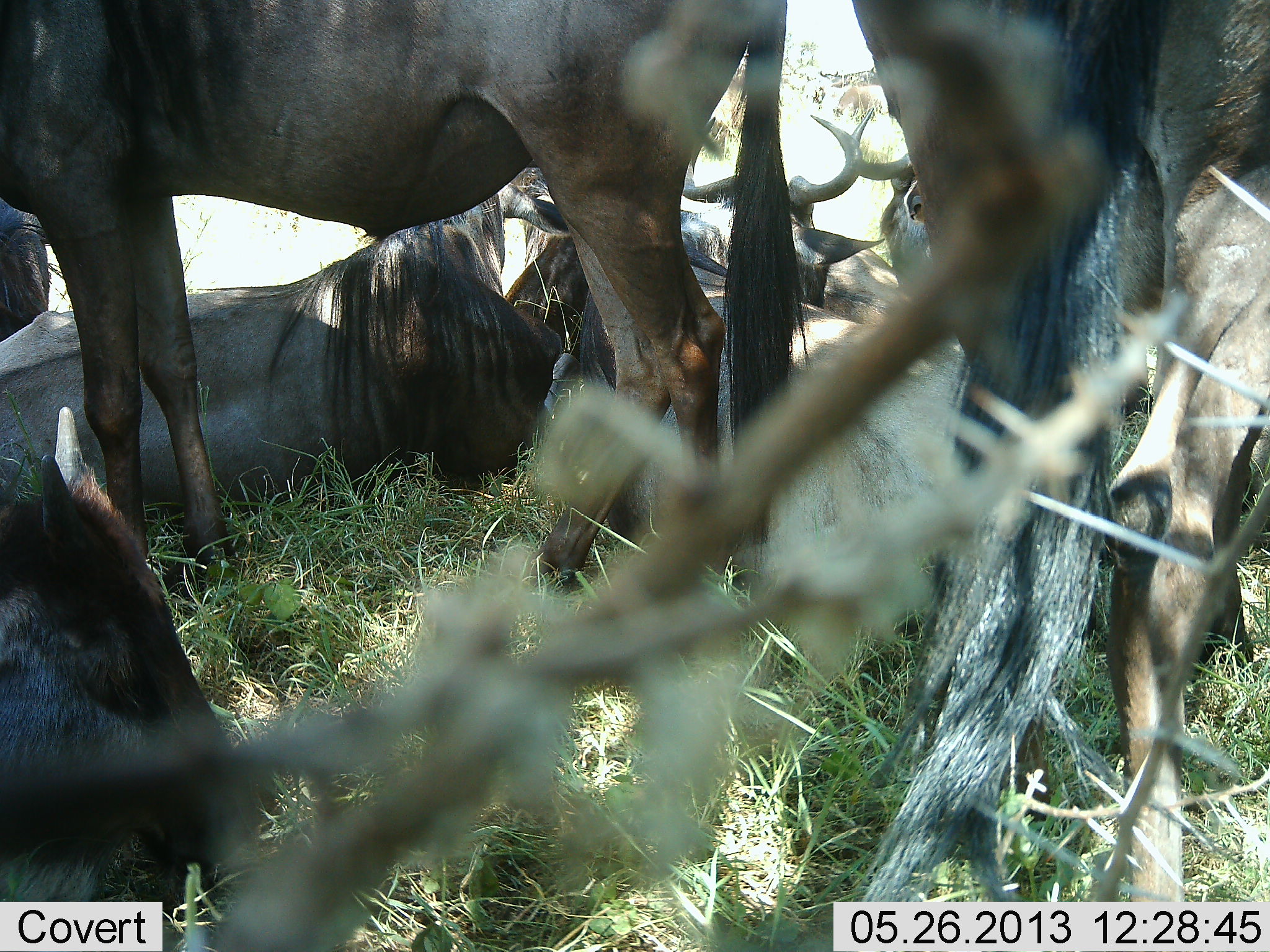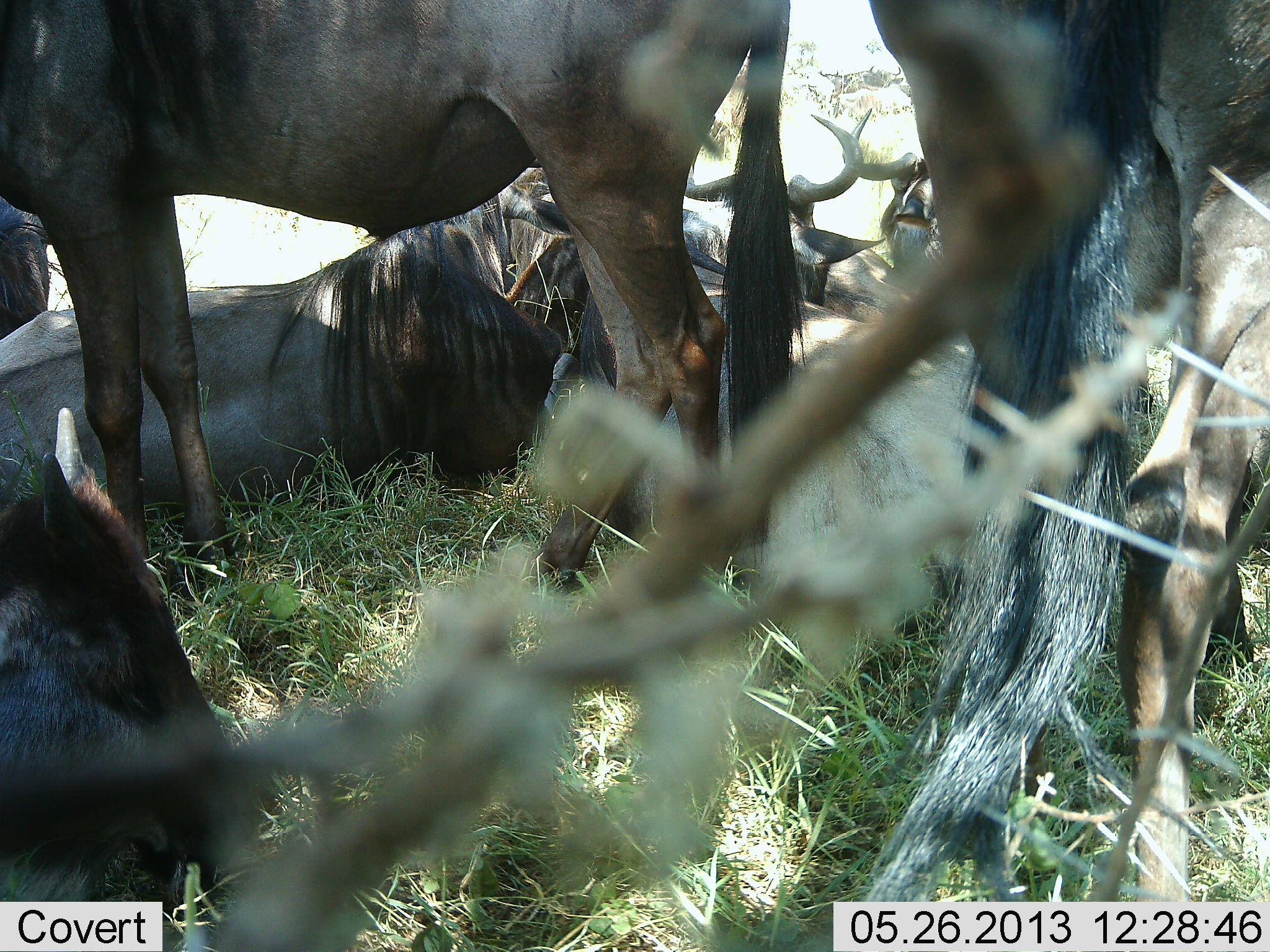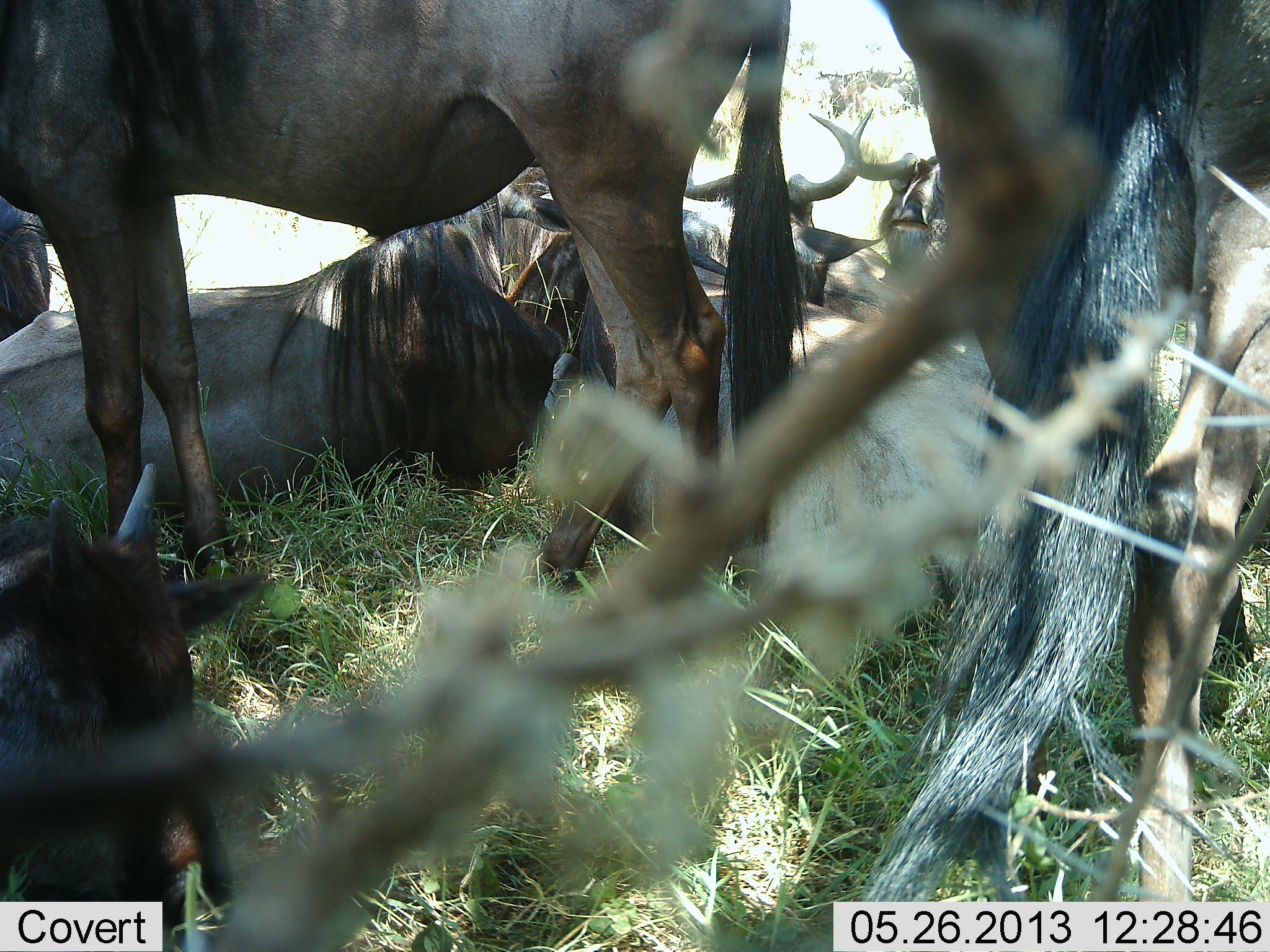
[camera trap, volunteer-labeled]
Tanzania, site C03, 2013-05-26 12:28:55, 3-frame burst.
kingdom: Animalia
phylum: Chordata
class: Mammalia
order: Artiodactyla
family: Bovidae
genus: Connochaetes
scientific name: Connochaetes taurinus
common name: blue wildebeest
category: wildebeest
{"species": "wildebeest (blue wildebeest) (Connochaetes taurinus)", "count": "7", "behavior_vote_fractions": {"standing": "70%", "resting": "90%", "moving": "10%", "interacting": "0%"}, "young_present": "20%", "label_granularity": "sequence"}